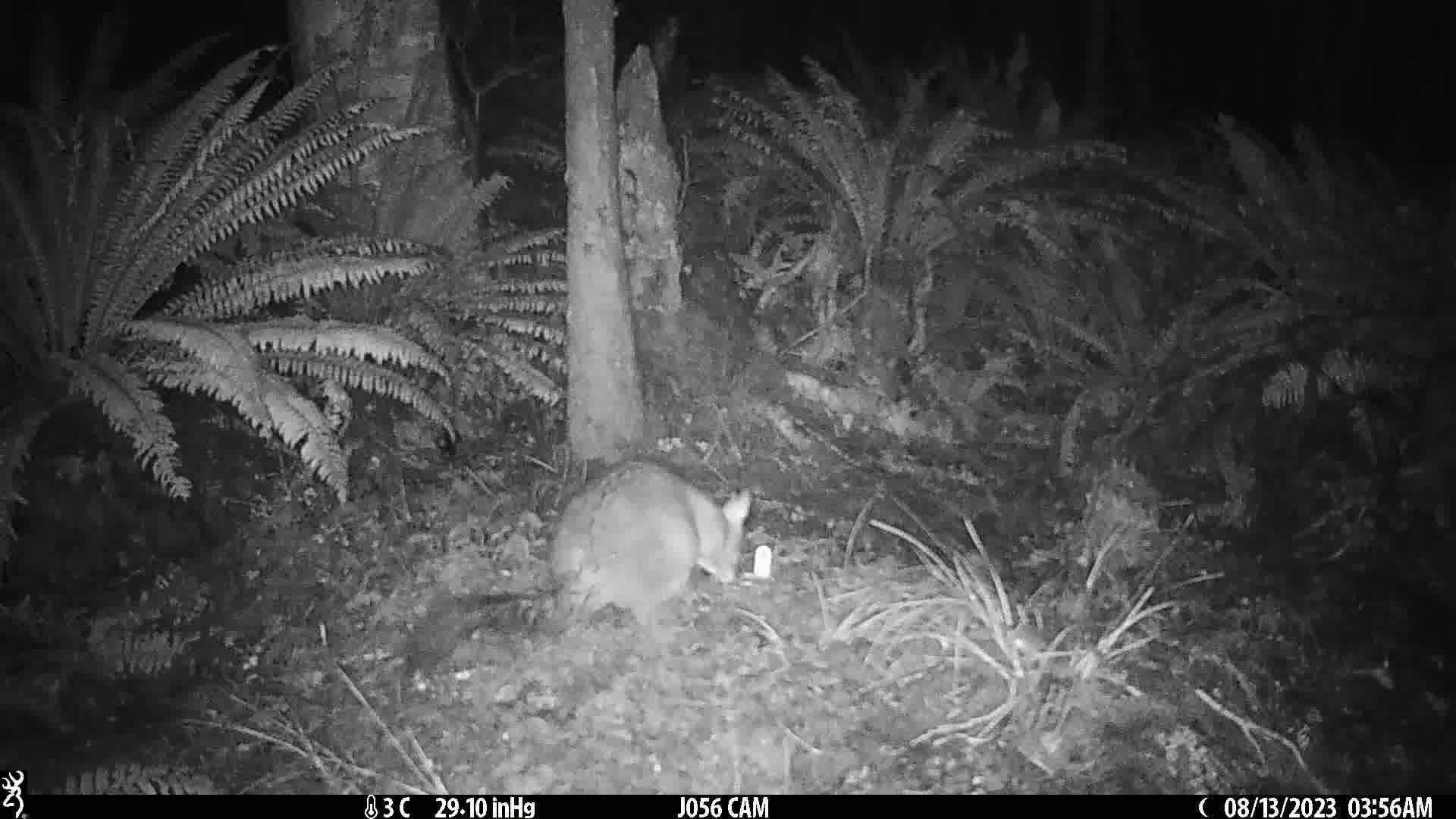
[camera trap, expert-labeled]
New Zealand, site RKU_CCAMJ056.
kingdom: Animalia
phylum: Chordata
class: Mammalia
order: Diprotodontia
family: Phalangeridae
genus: Trichosurus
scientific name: Trichosurus vulpecula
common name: common brushtail possum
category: possum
Possum (common brushtail possum) (Trichosurus vulpecula).